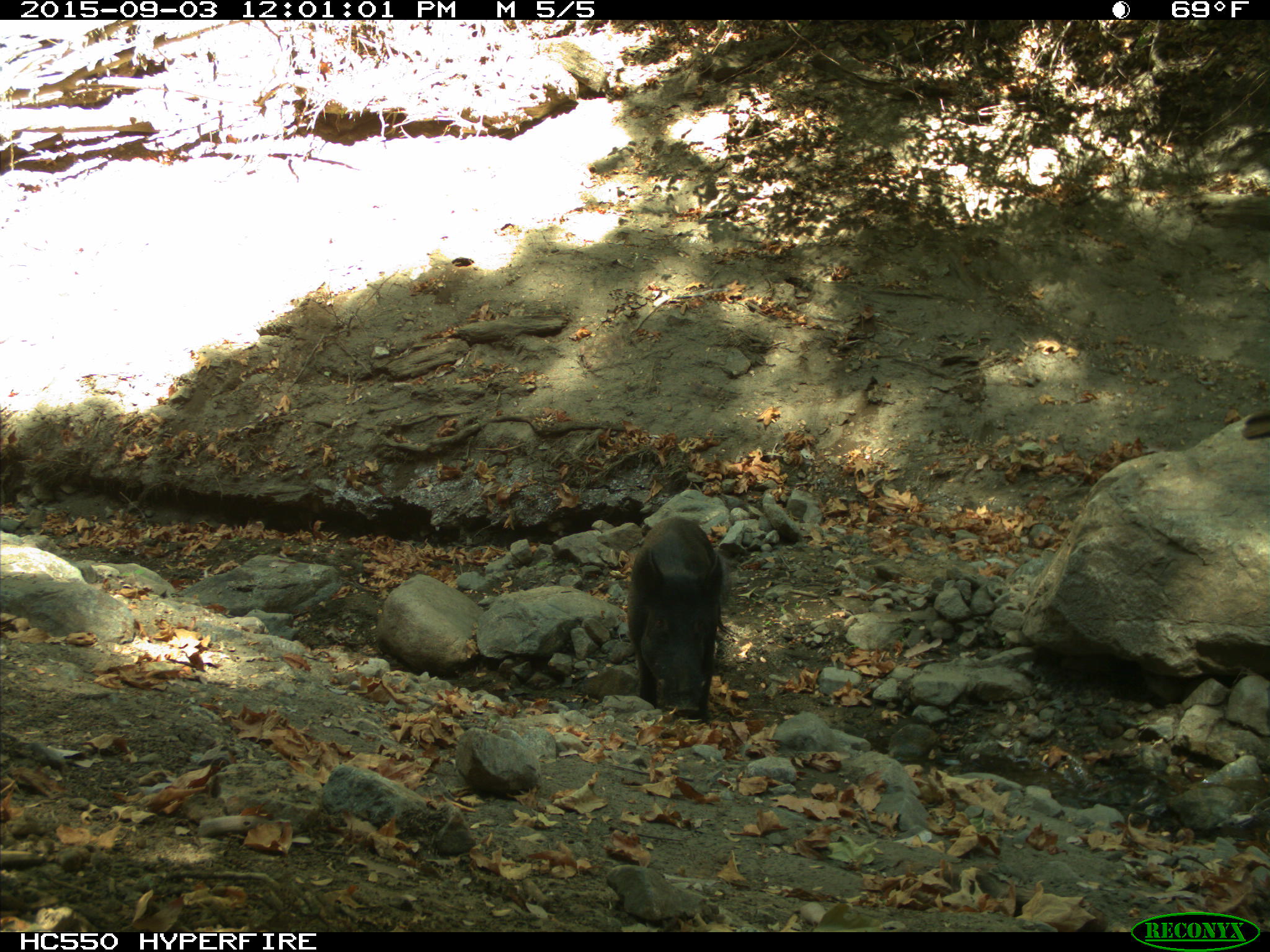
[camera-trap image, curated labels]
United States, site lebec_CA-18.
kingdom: Animalia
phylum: Chordata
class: Mammalia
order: Artiodactyla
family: Suidae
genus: Sus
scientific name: Sus scrofa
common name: wild boar